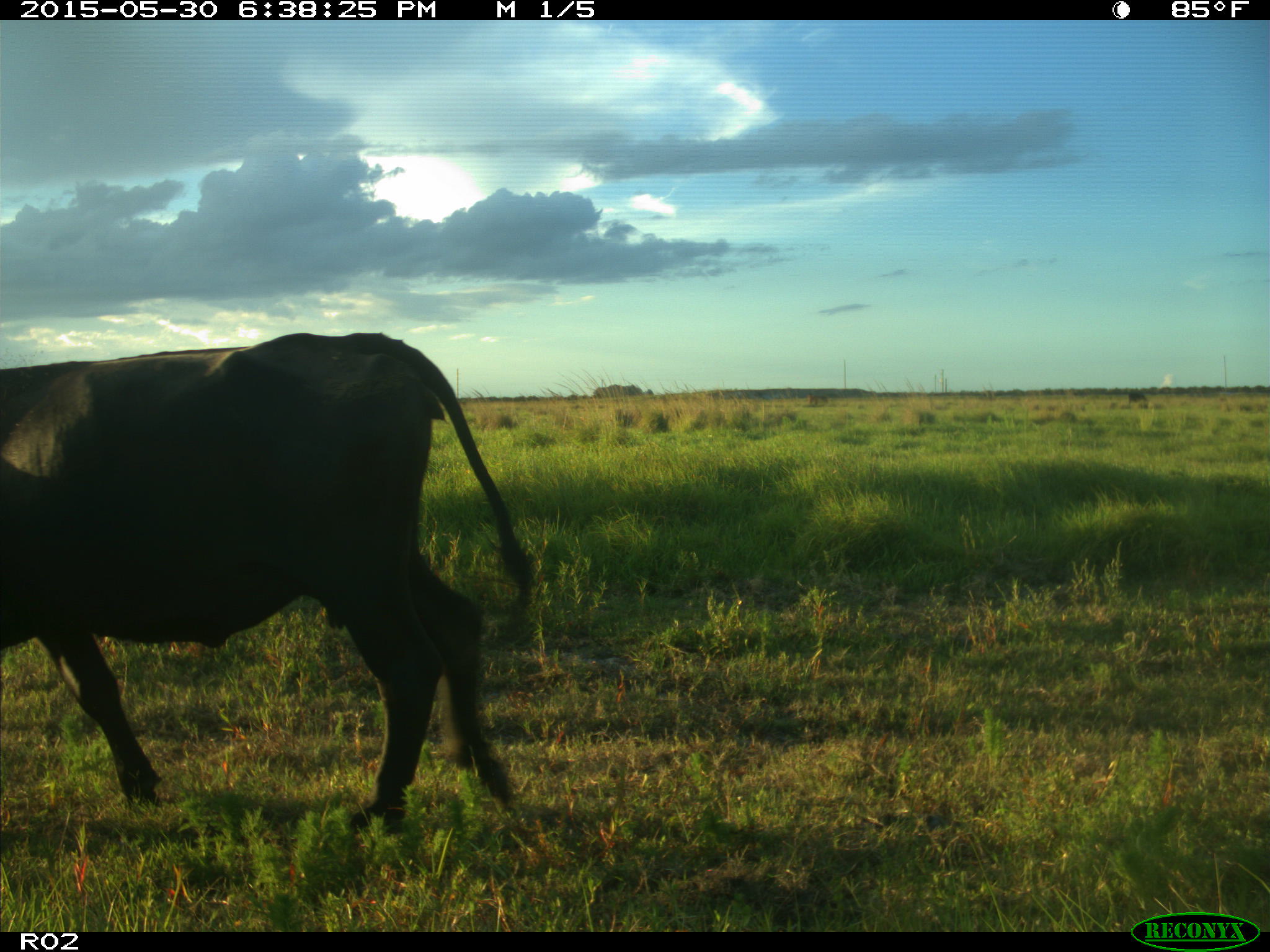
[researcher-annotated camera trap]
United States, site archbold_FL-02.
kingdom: Animalia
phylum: Chordata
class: Mammalia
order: Artiodactyla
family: Bovidae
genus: Bos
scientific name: Bos taurus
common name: domestic cow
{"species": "Bos taurus (domestic cow)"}